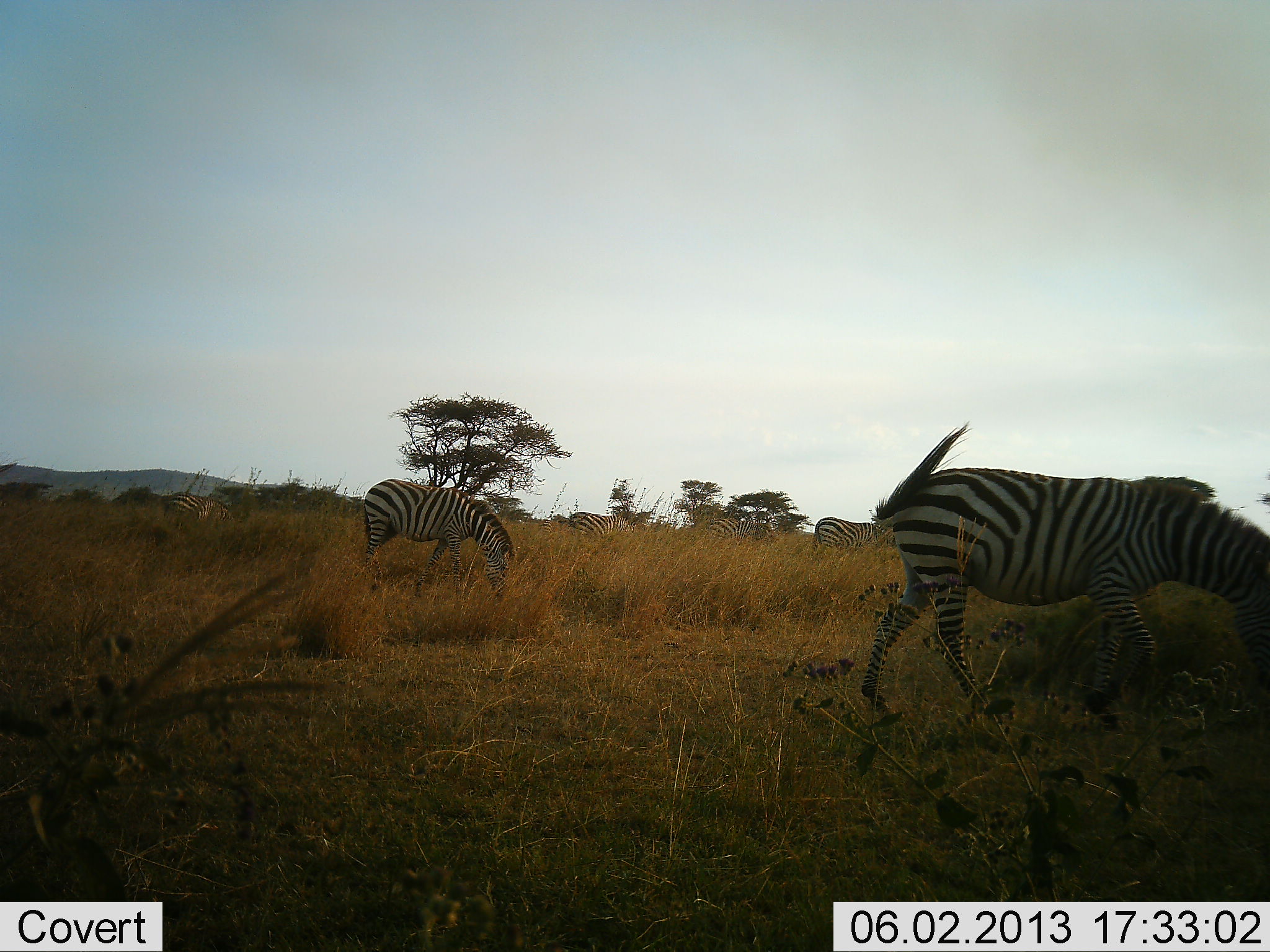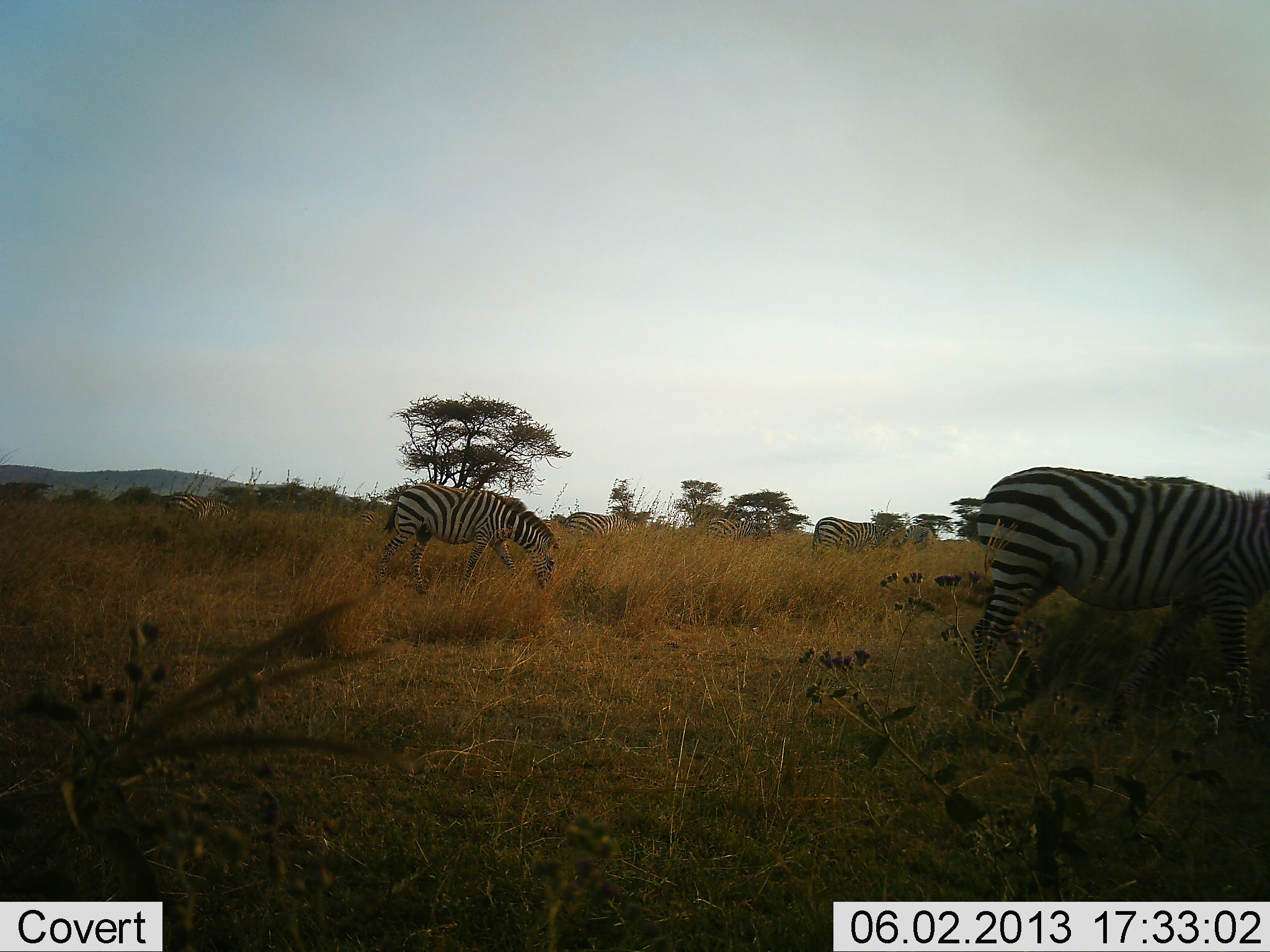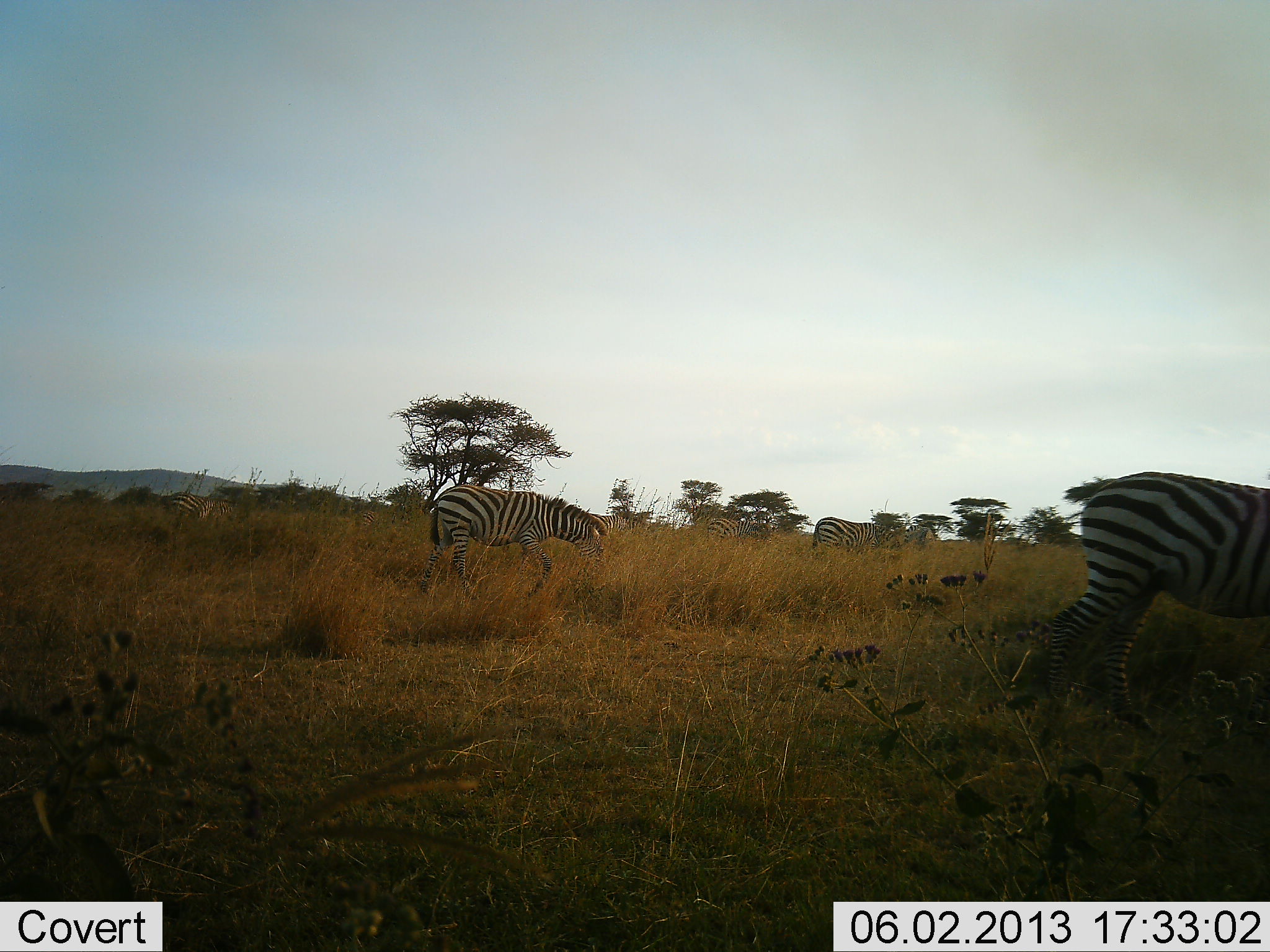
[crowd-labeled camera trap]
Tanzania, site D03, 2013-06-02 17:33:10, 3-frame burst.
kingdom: Animalia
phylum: Chordata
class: Mammalia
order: Perissodactyla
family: Equidae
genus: Equus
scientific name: Equus quagga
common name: plains zebra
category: zebra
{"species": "zebra (plains zebra) (Equus quagga)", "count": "6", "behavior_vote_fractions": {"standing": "34%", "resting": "0%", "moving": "66%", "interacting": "3%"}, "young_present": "0%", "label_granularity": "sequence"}